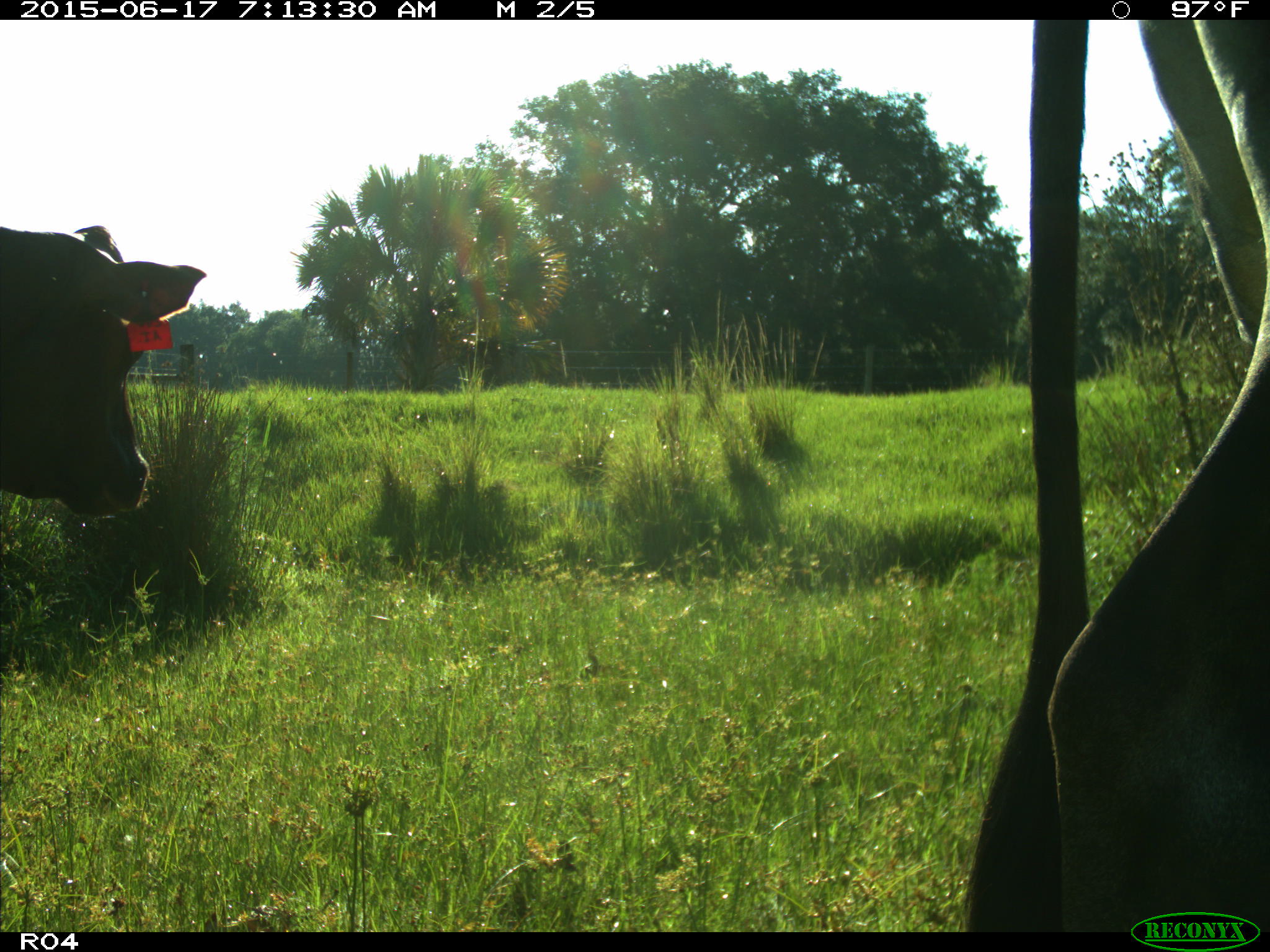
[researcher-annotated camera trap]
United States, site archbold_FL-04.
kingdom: Animalia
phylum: Chordata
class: Mammalia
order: Artiodactyla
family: Bovidae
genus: Bos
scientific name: Bos taurus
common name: domestic cow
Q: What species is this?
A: Bos taurus (domestic cow).